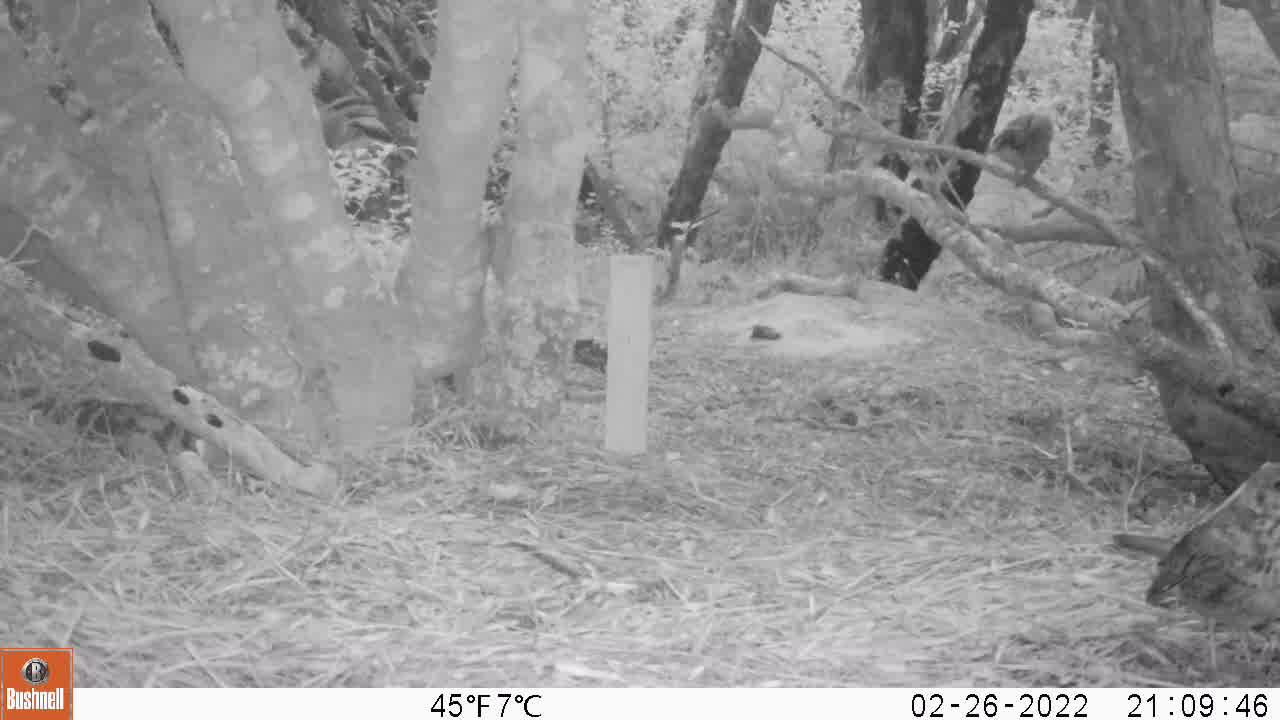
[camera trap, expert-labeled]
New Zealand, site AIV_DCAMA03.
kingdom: Animalia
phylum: Chordata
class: Aves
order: Passeriformes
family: Turdidae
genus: Turdus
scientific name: Turdus philomelos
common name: song thrush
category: thrush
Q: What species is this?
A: Thrush (song thrush) (Turdus philomelos).